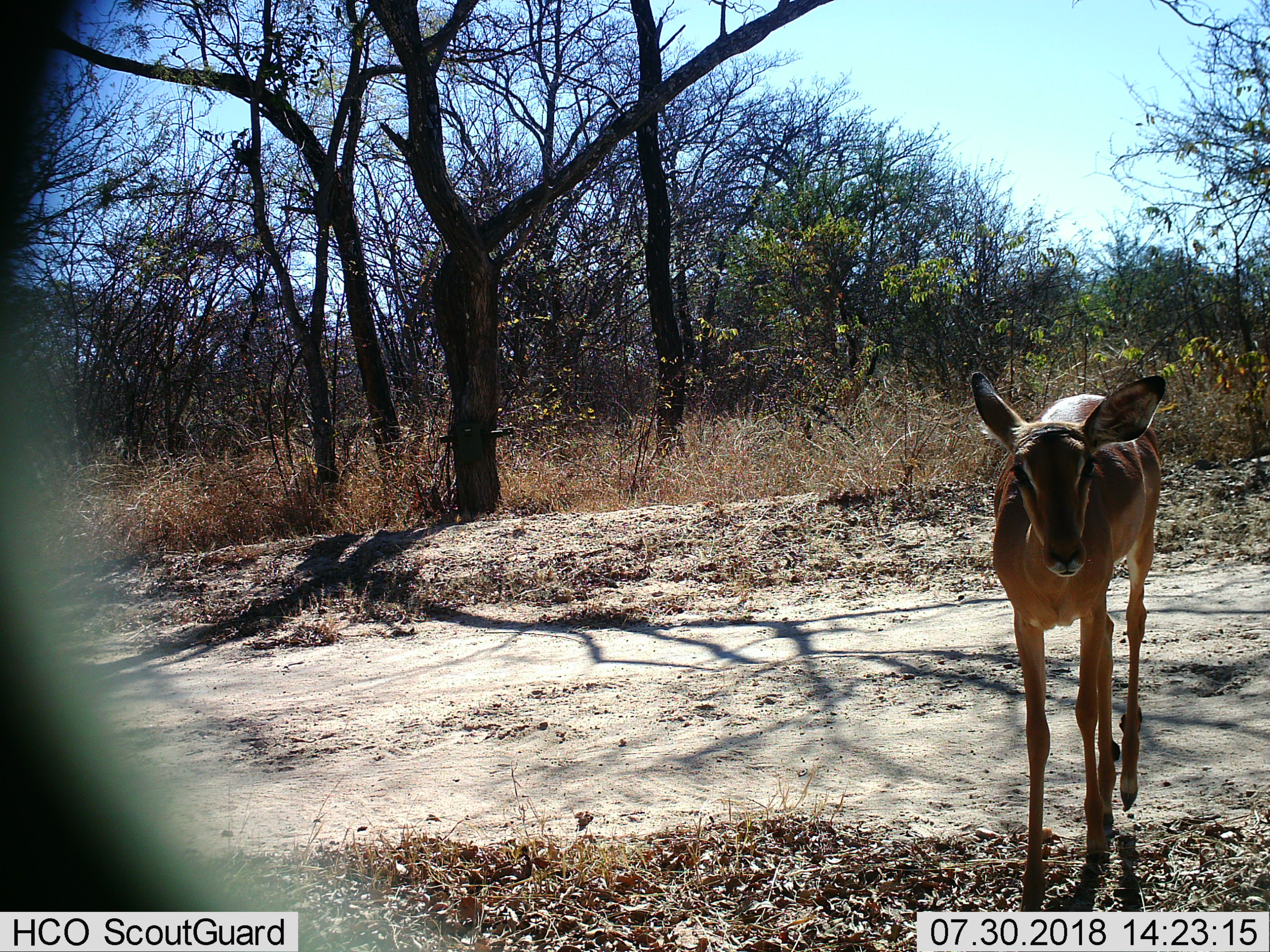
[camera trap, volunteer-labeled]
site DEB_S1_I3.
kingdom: Animalia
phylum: Chordata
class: Mammalia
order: Artiodactyla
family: Bovidae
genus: Aepyceros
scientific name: Aepyceros melampus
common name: impala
Impala (Aepyceros melampus), count 1. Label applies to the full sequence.